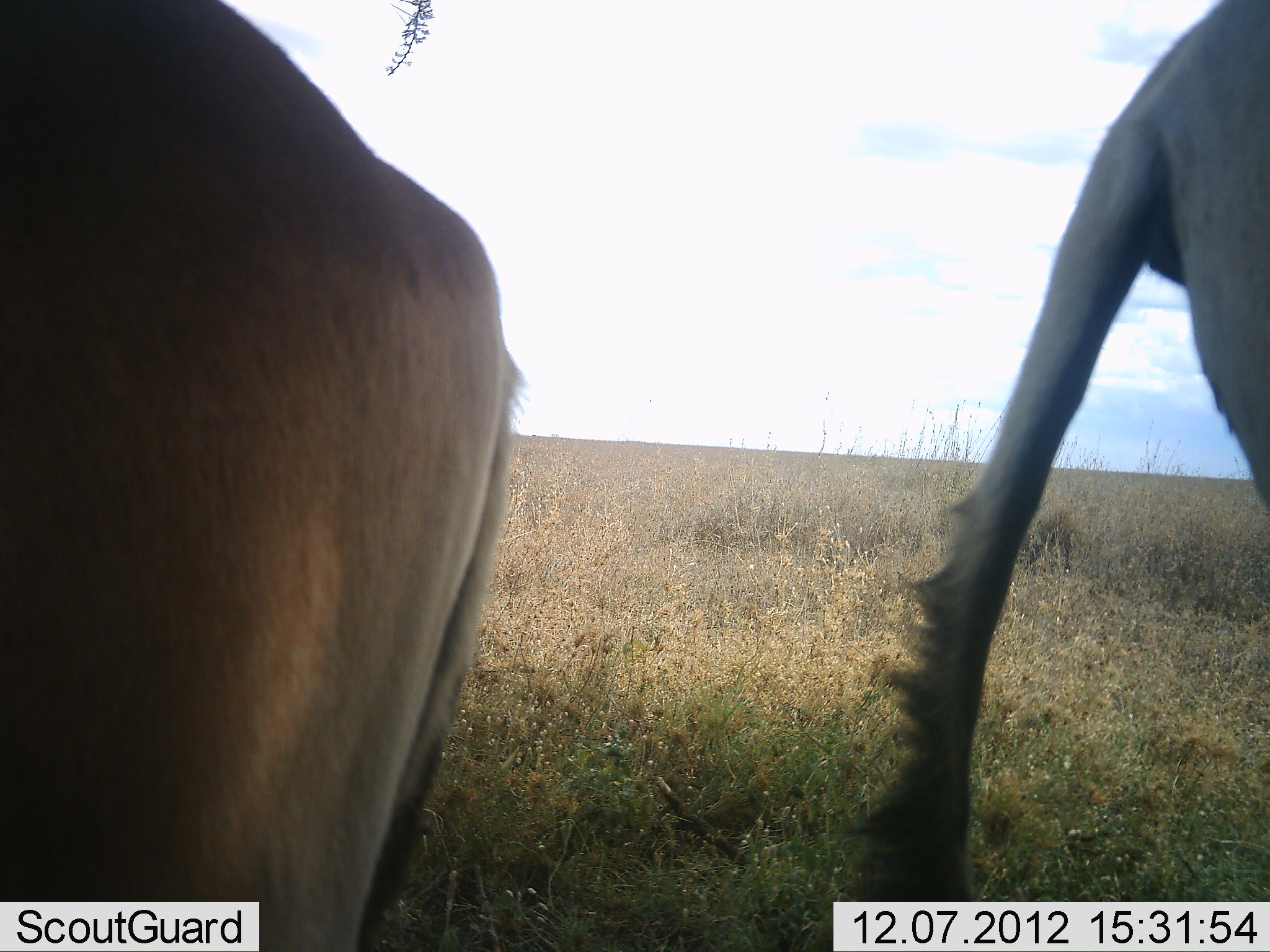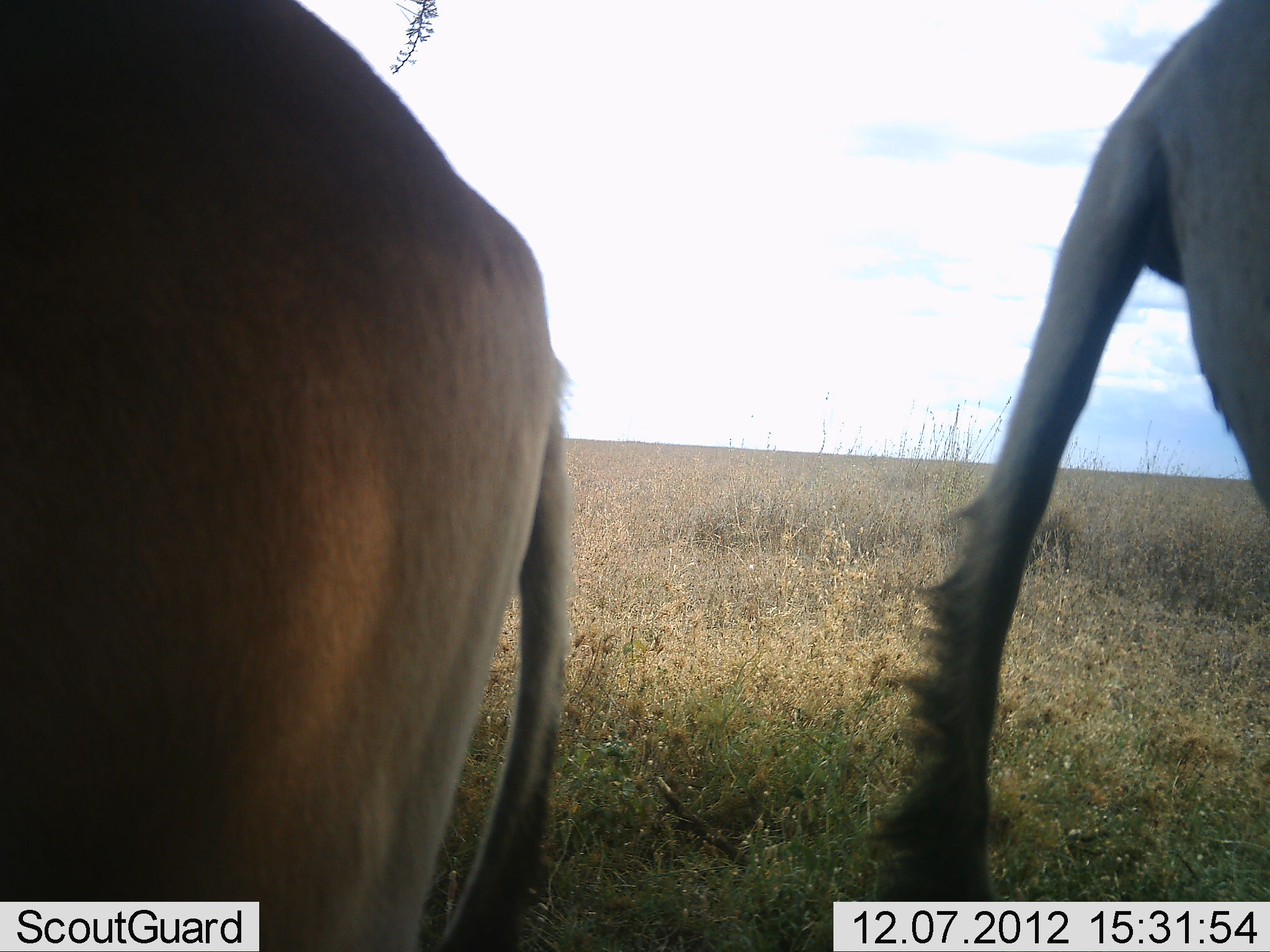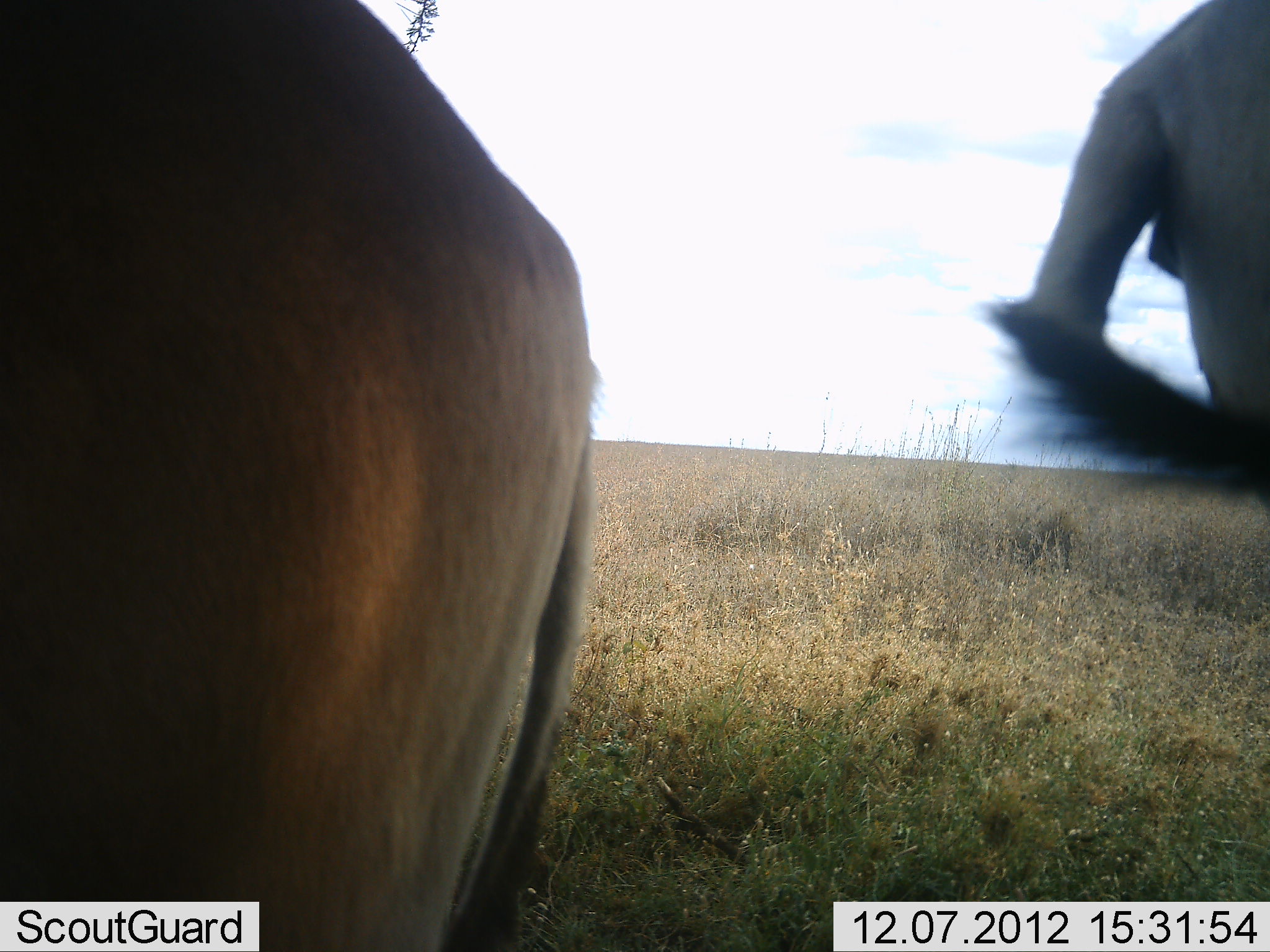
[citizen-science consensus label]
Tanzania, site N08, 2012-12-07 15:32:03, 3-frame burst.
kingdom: Animalia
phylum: Chordata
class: Mammalia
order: Artiodactyla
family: Bovidae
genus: Alcelaphus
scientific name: Alcelaphus buselaphus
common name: hartebeest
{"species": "hartebeest (Alcelaphus buselaphus)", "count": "2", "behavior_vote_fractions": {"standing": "100%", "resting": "0%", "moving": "0%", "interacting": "0%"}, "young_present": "0%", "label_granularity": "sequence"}